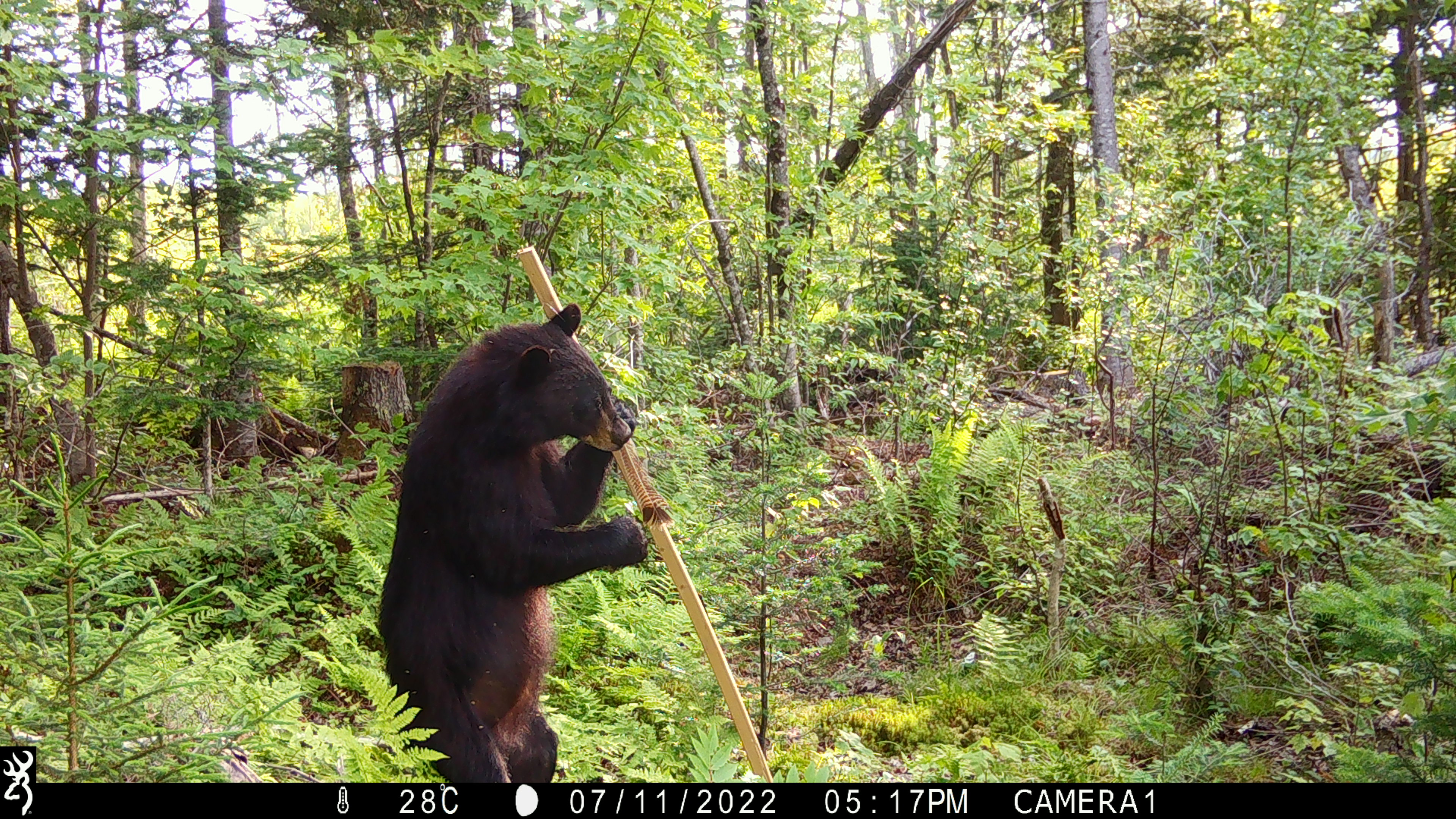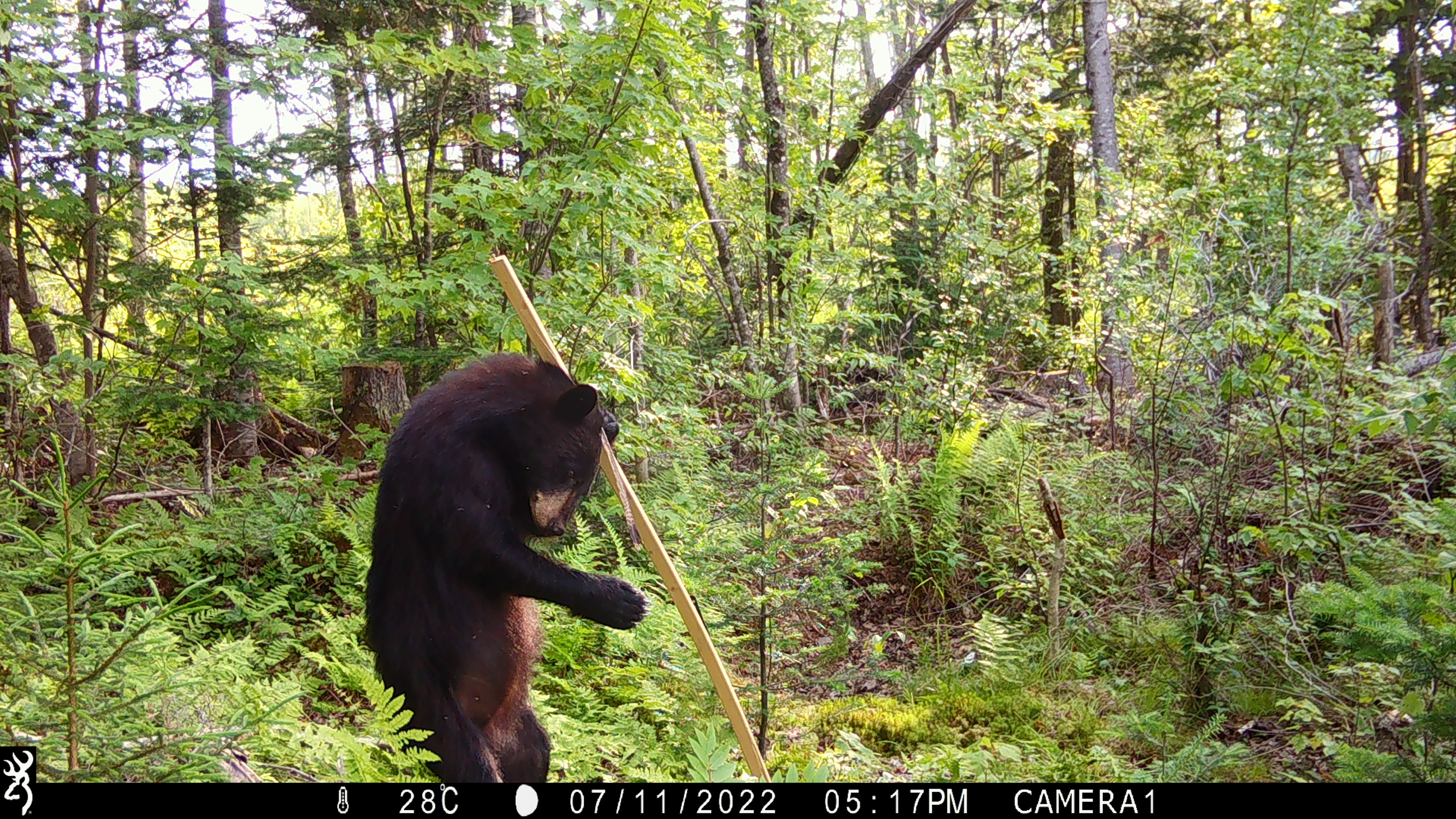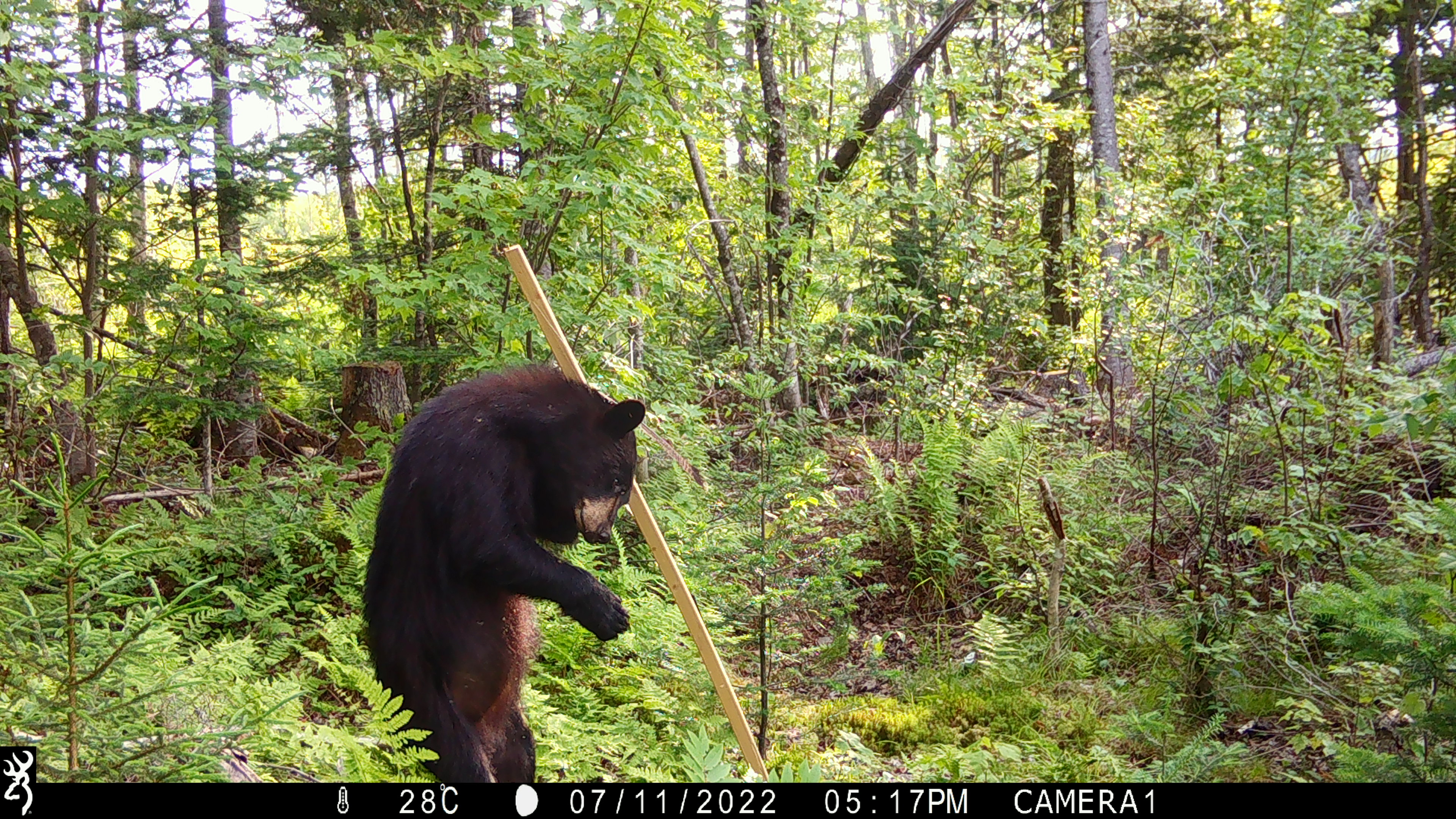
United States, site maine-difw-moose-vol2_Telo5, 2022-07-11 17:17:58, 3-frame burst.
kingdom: Animalia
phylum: Chordata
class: Mammalia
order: Carnivora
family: Ursidae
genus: Ursus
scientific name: Ursus americanus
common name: black bear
Black bear (Ursus americanus).